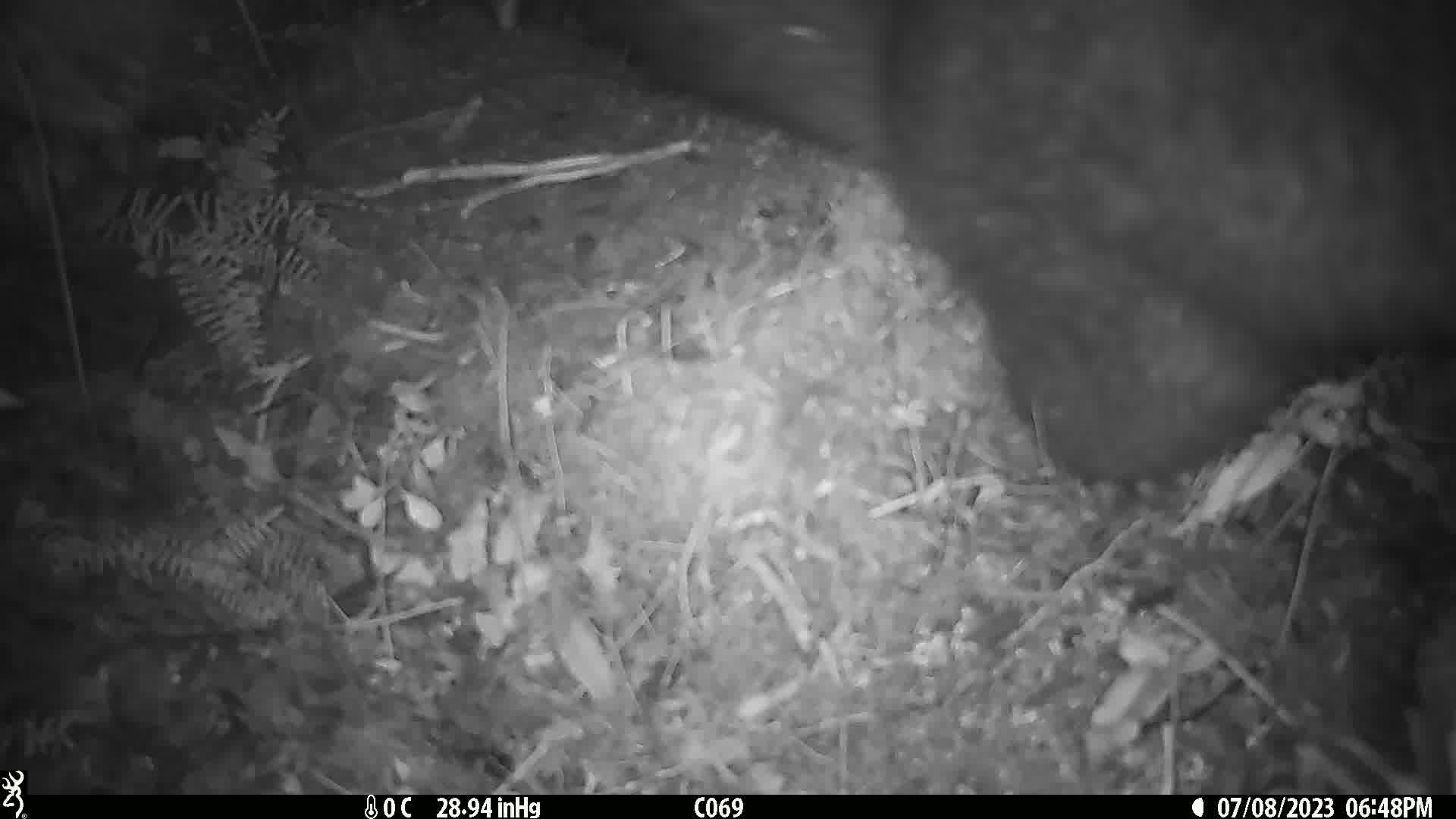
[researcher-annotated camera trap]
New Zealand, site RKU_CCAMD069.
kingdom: Animalia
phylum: Chordata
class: Mammalia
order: Diprotodontia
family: Phalangeridae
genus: Trichosurus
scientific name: Trichosurus vulpecula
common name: common brushtail possum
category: possum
Possum (common brushtail possum) (Trichosurus vulpecula).